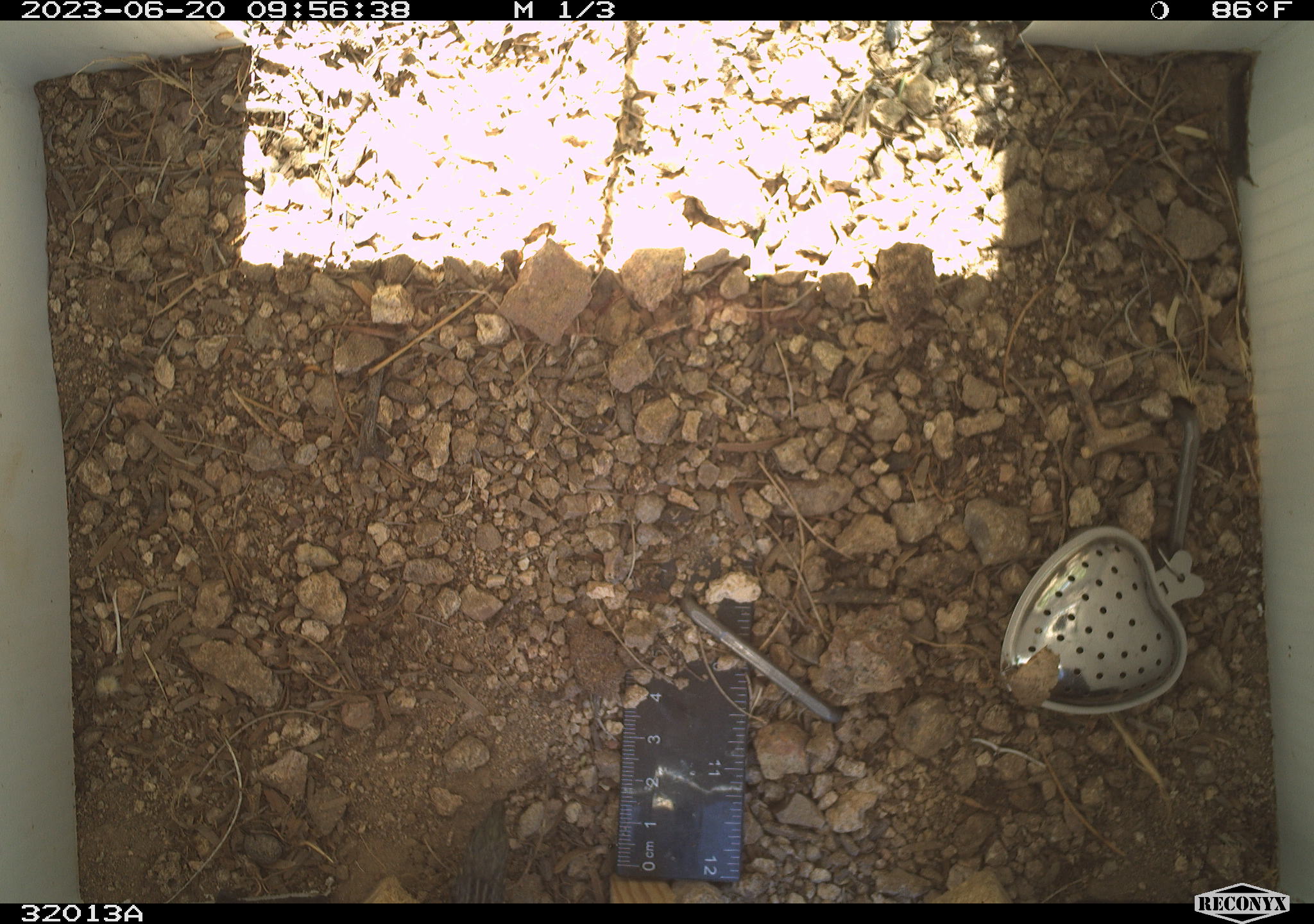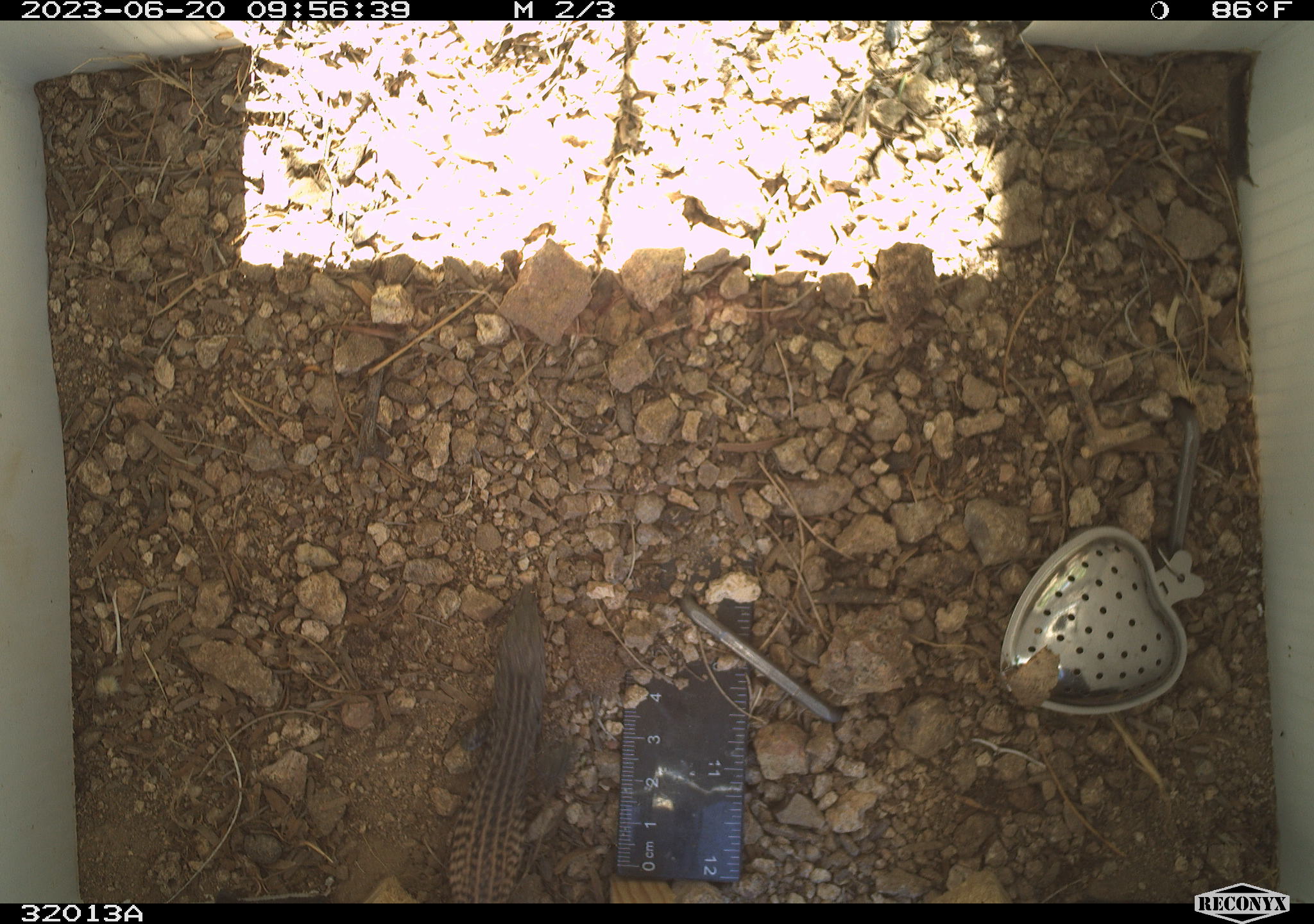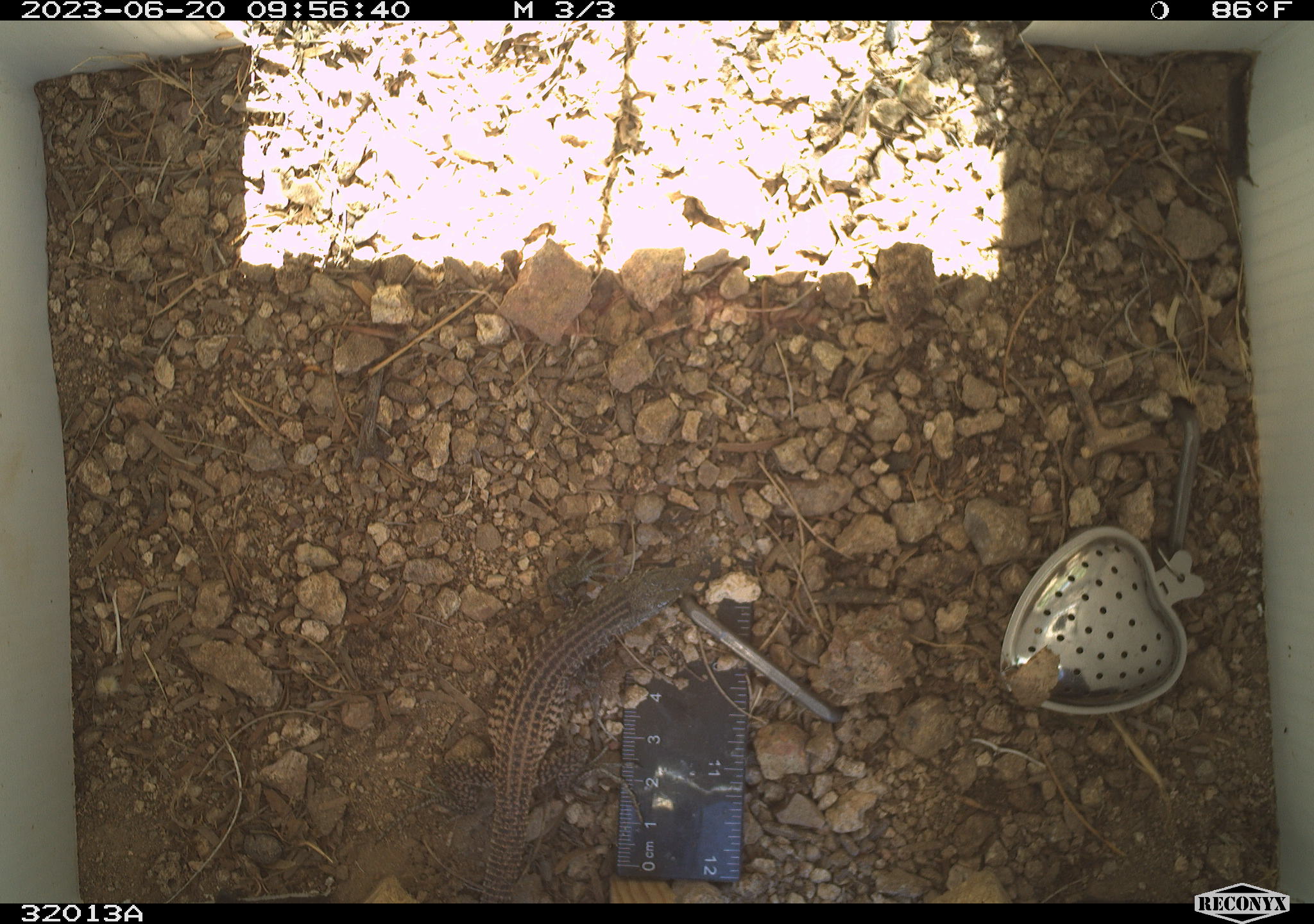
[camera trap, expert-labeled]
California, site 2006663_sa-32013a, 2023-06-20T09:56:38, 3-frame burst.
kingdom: Animalia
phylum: Chordata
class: Reptilia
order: Squamata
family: Teiidae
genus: Aspidoscelis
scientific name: Aspidoscelis tigris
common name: western whiptail